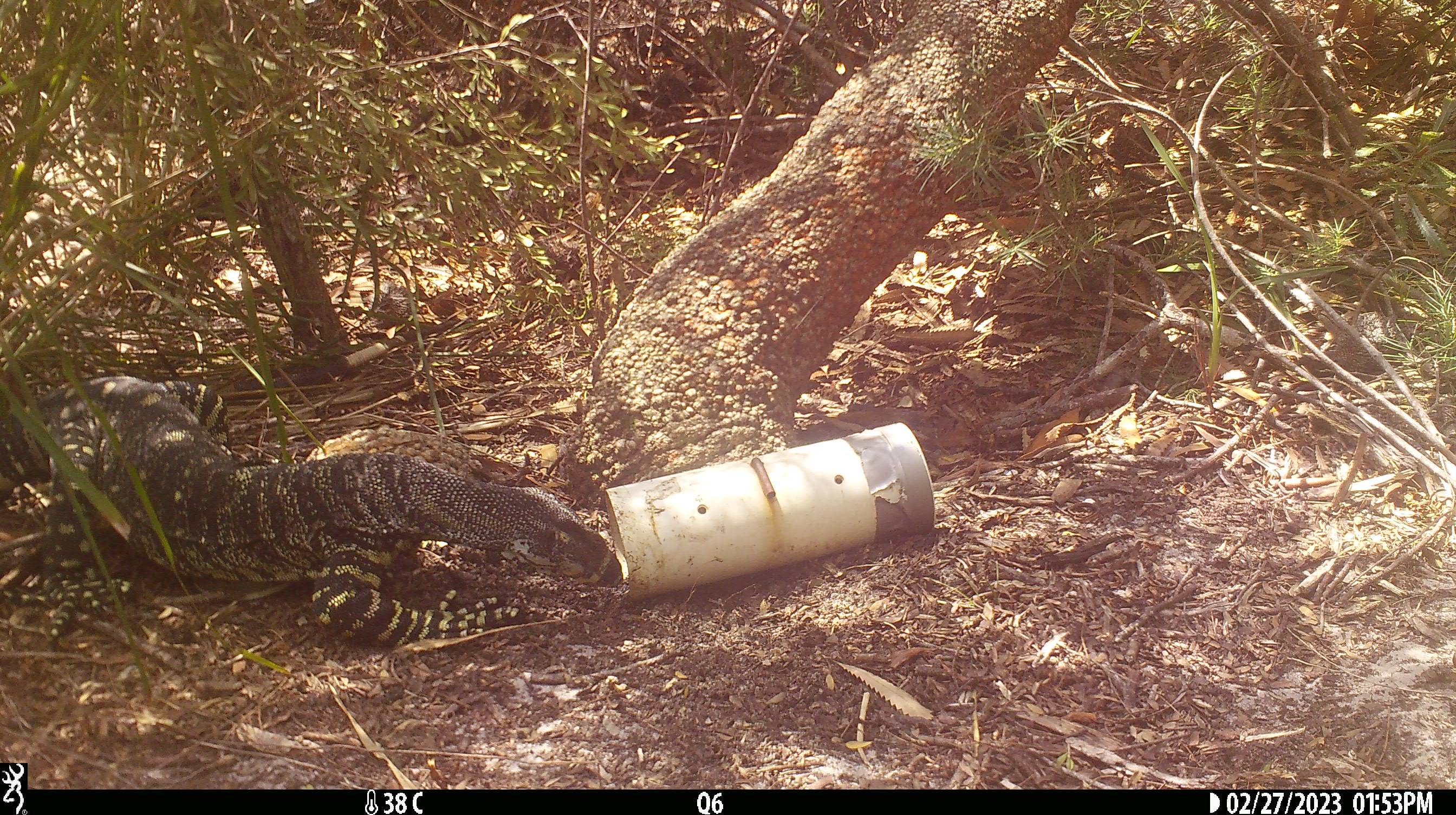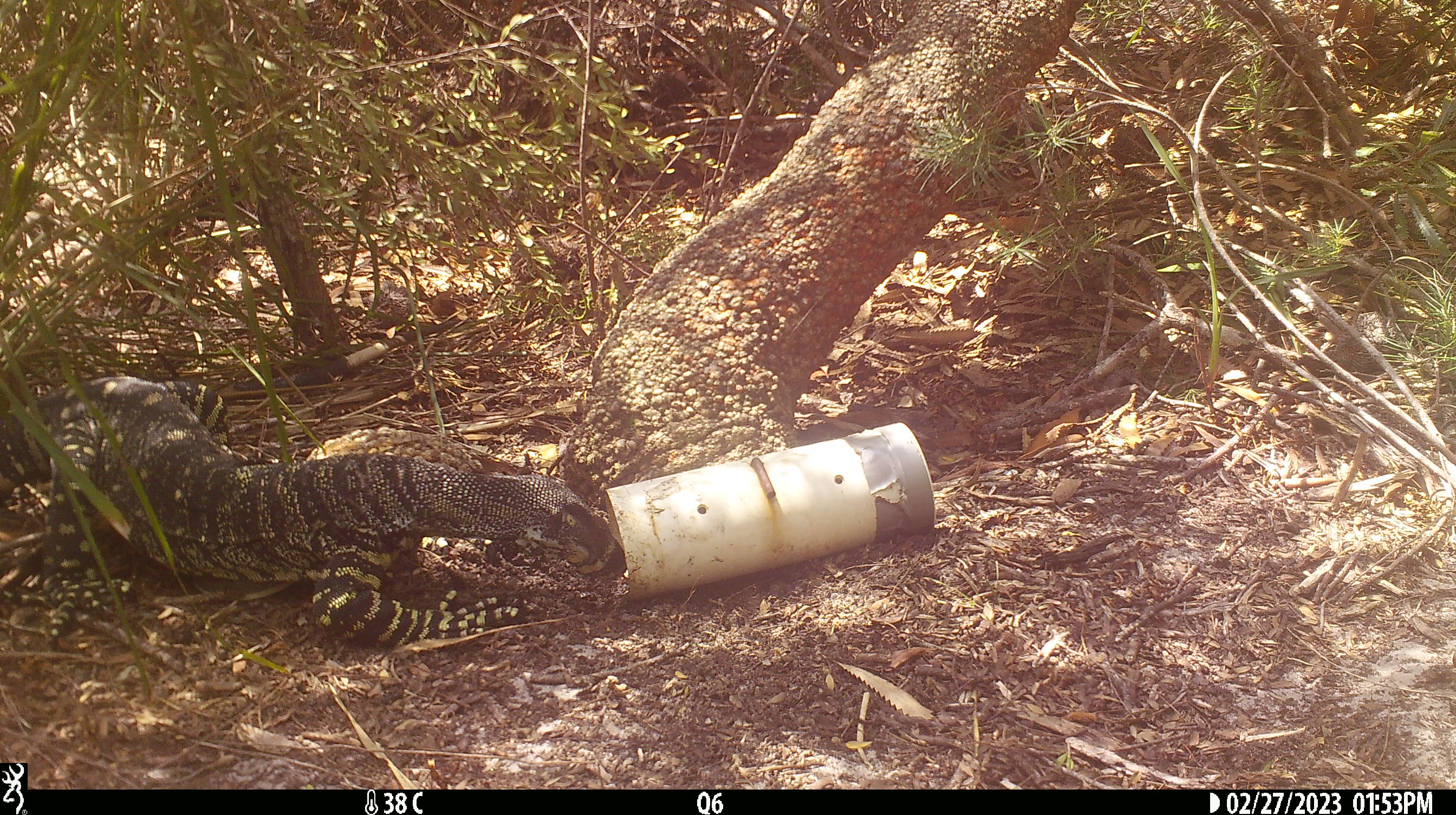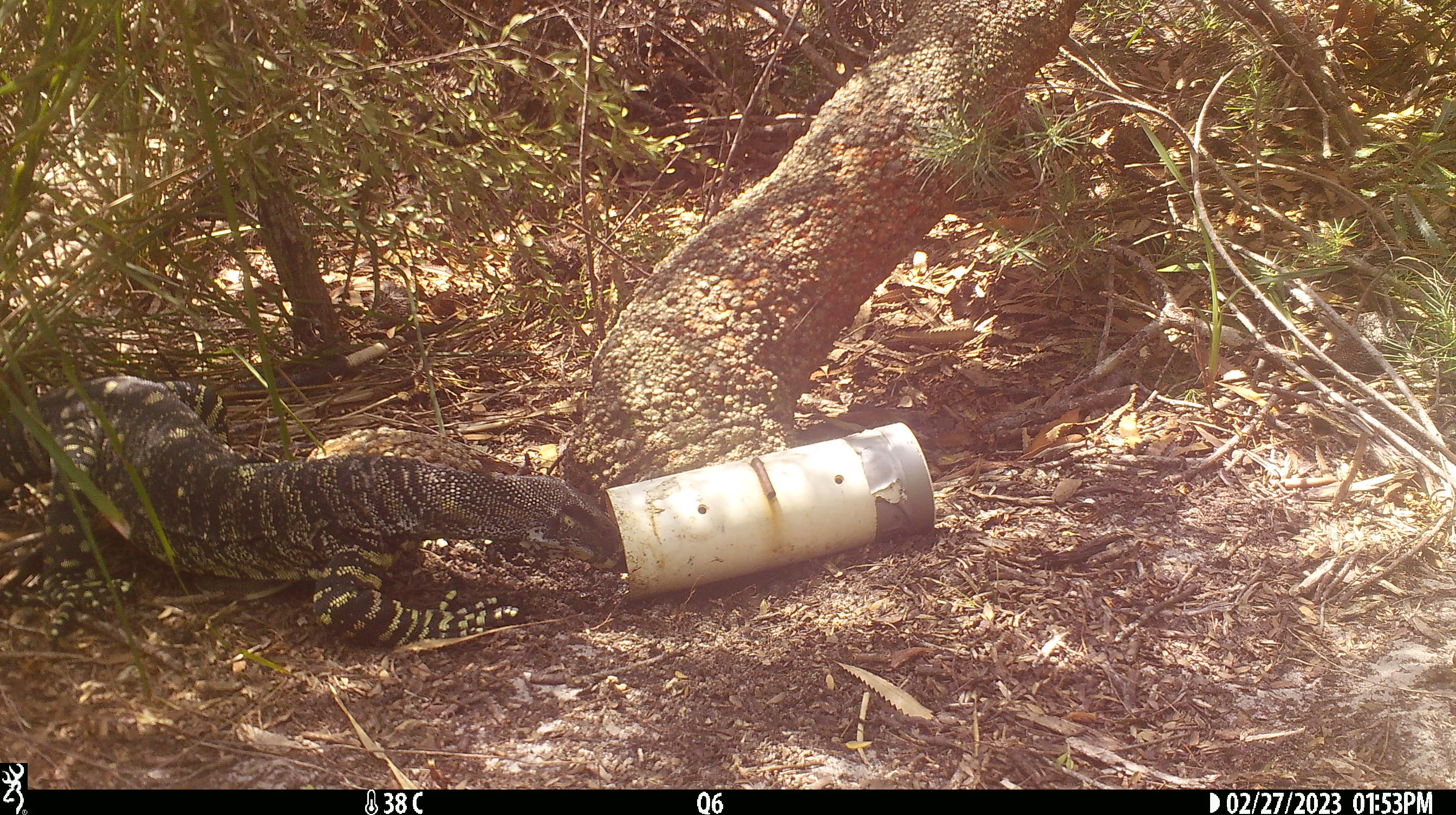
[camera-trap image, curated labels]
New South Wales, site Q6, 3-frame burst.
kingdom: Animalia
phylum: Chordata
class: Reptilia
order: Squamata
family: Varanidae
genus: Varanus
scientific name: Varanus varius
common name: lace monitor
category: goanna